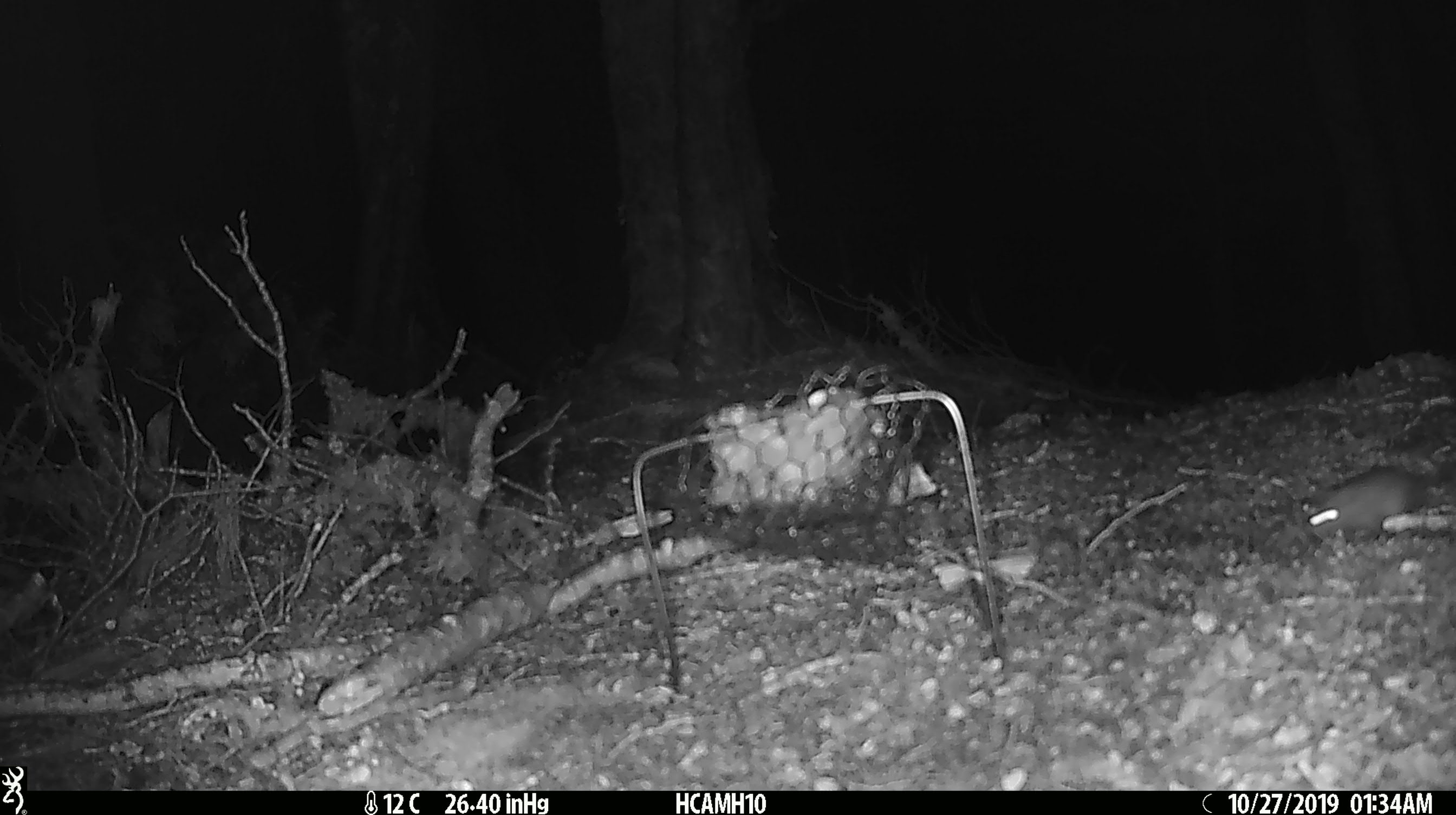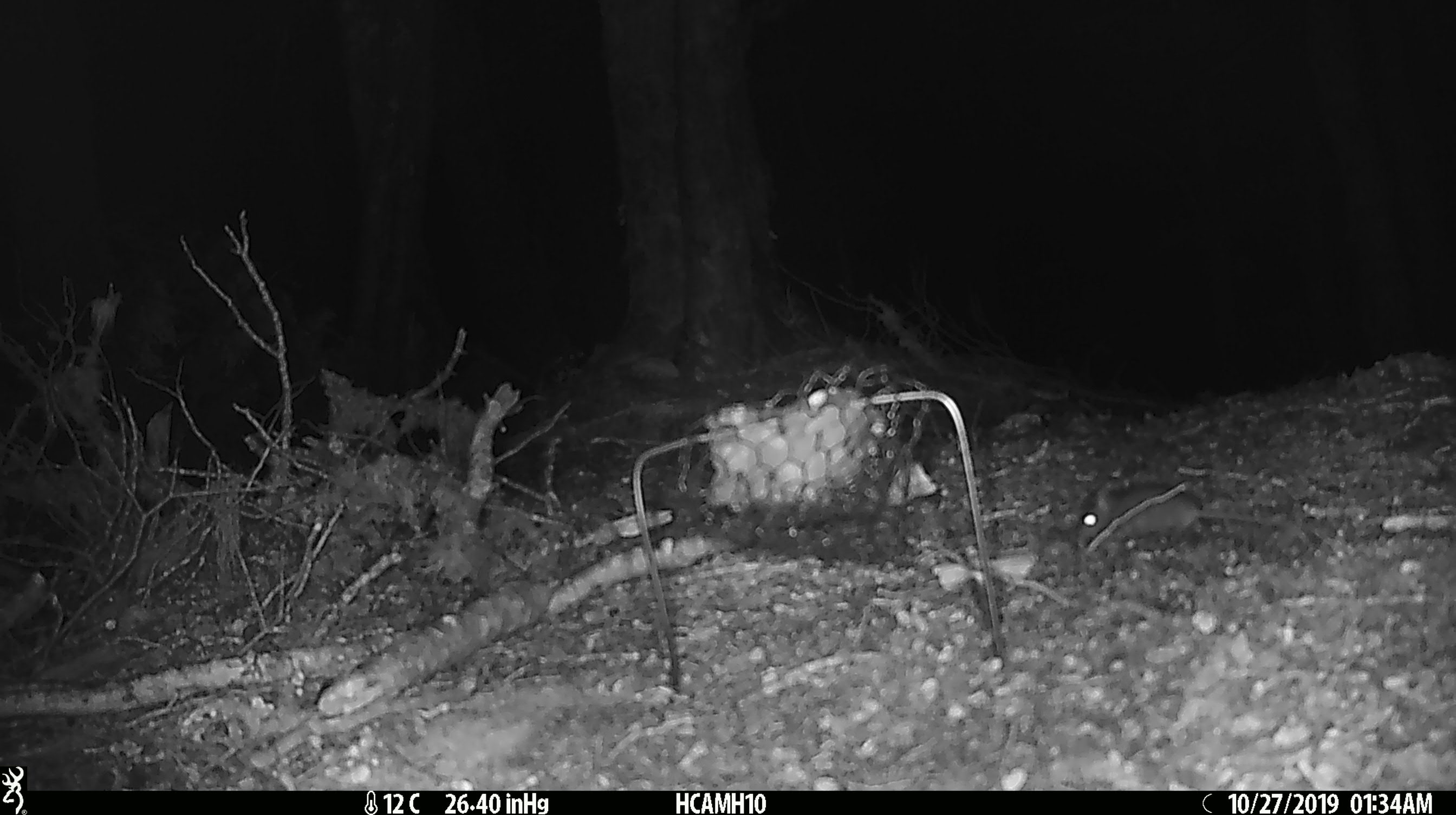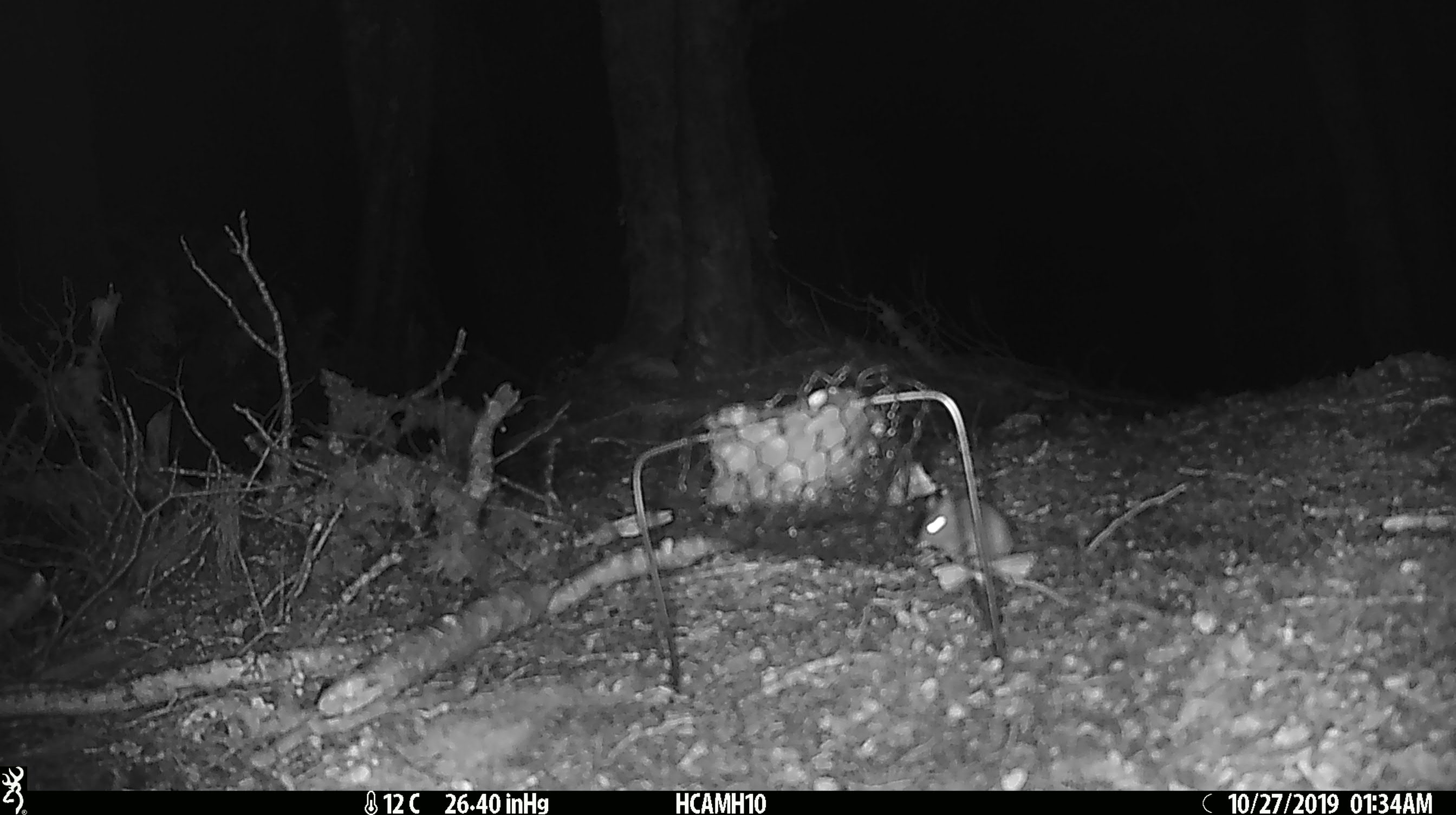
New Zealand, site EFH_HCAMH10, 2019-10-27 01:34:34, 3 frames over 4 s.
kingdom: Animalia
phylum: Chordata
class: Mammalia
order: Rodentia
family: Muridae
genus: Mus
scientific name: Mus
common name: mouse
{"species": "mouse (Mus)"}